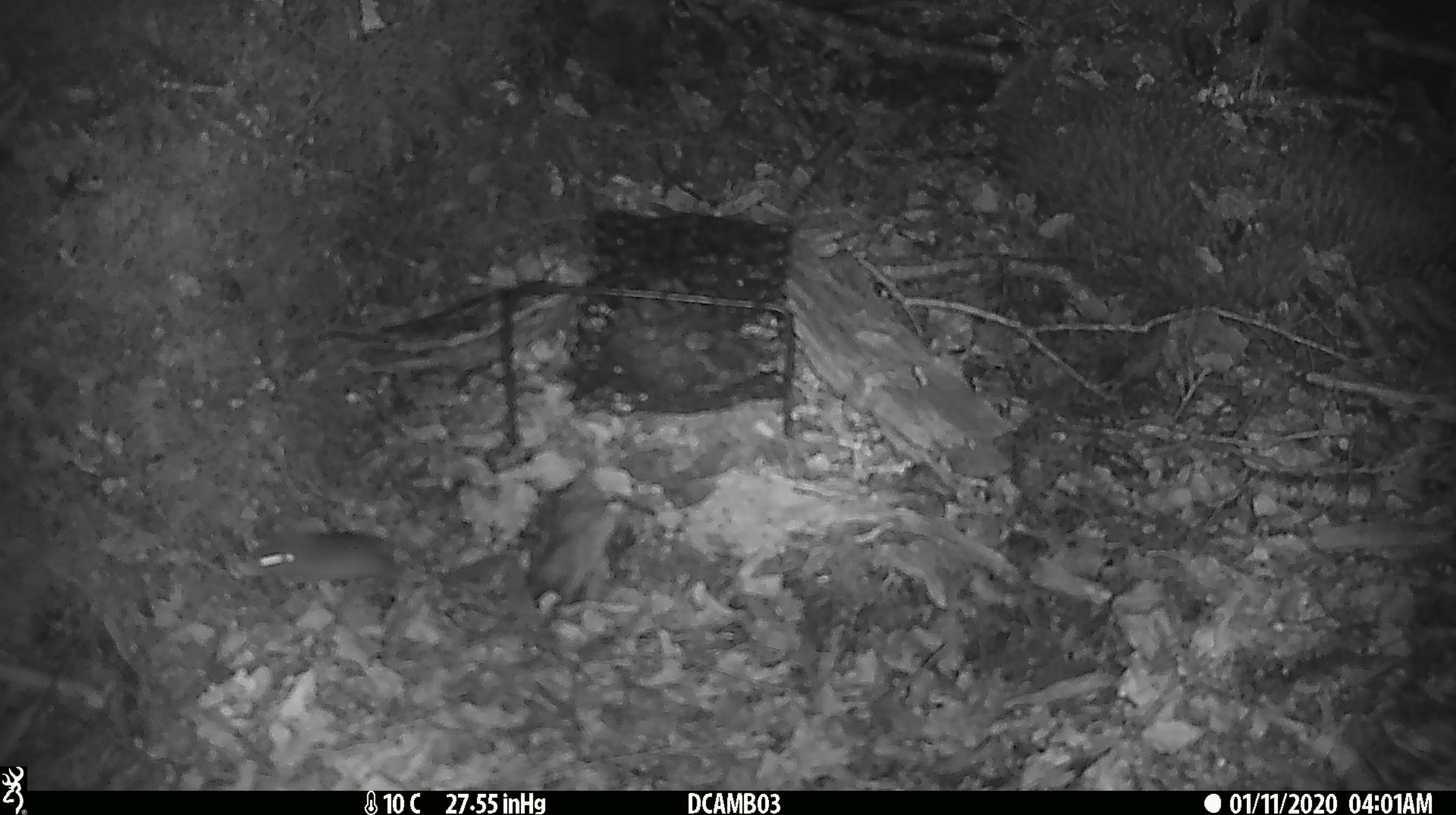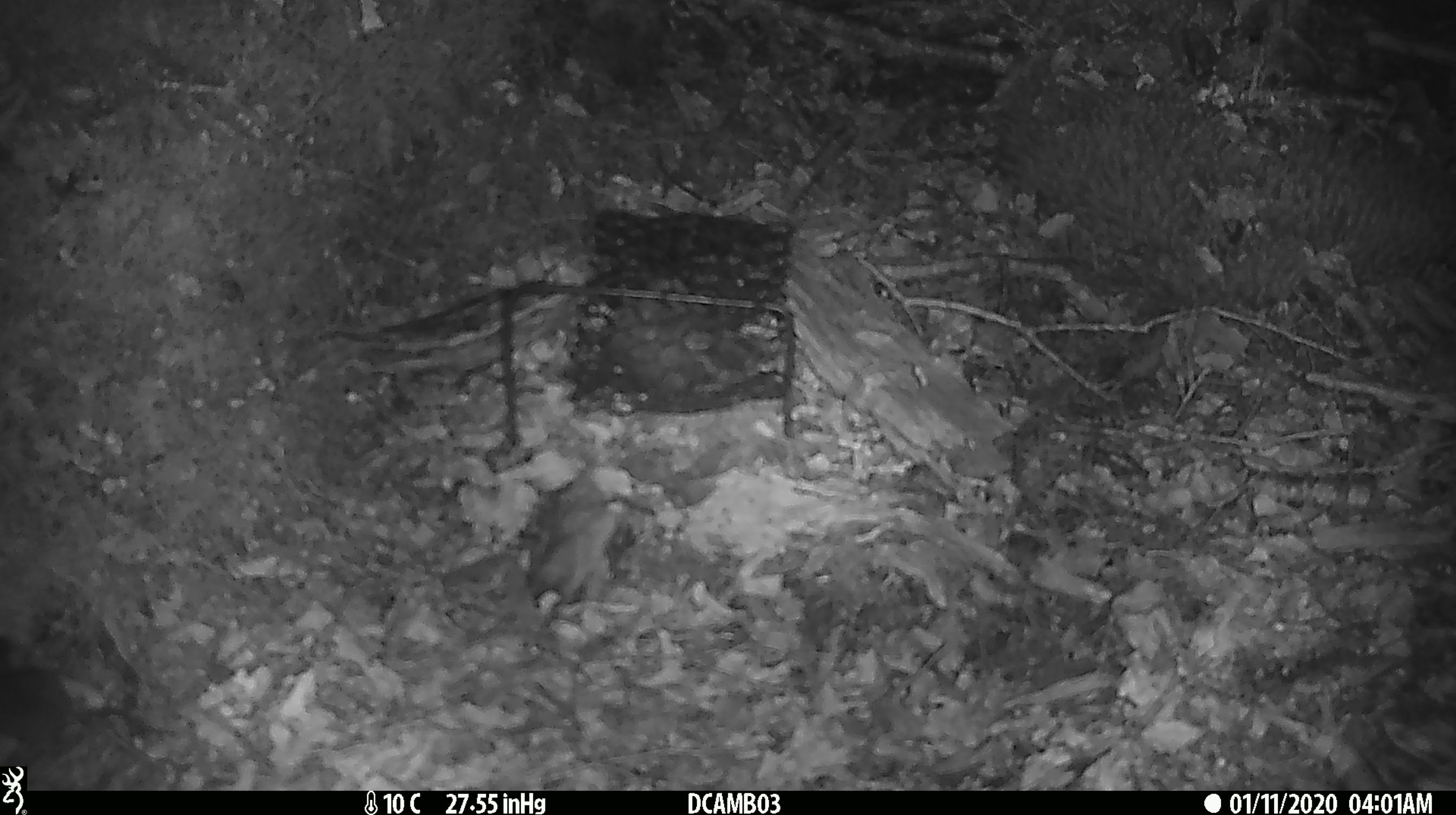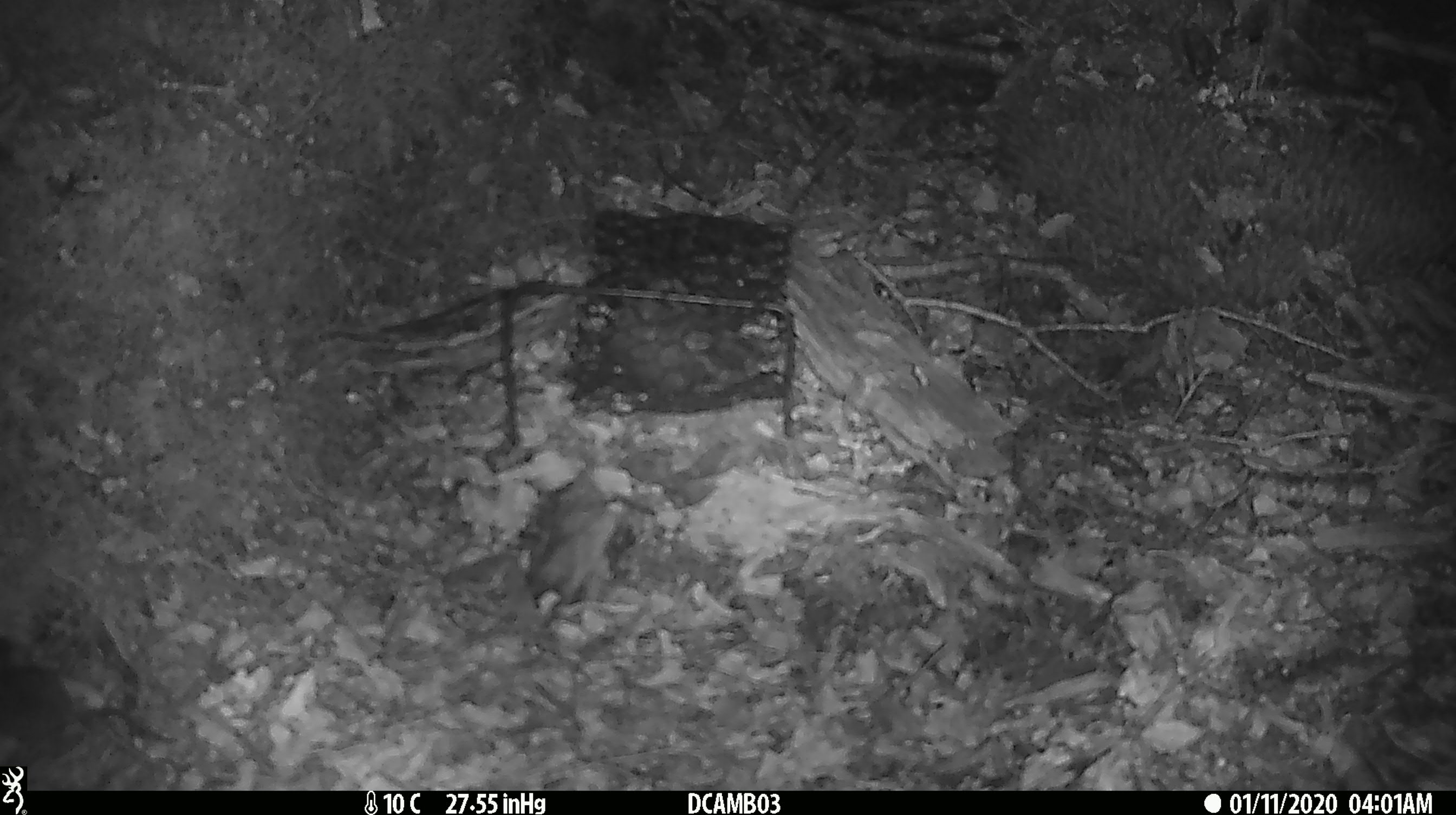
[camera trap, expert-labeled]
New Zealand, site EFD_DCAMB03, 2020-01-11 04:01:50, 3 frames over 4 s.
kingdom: Animalia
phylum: Chordata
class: Mammalia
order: Rodentia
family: Muridae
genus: Mus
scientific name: Mus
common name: mouse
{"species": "mouse (Mus)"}